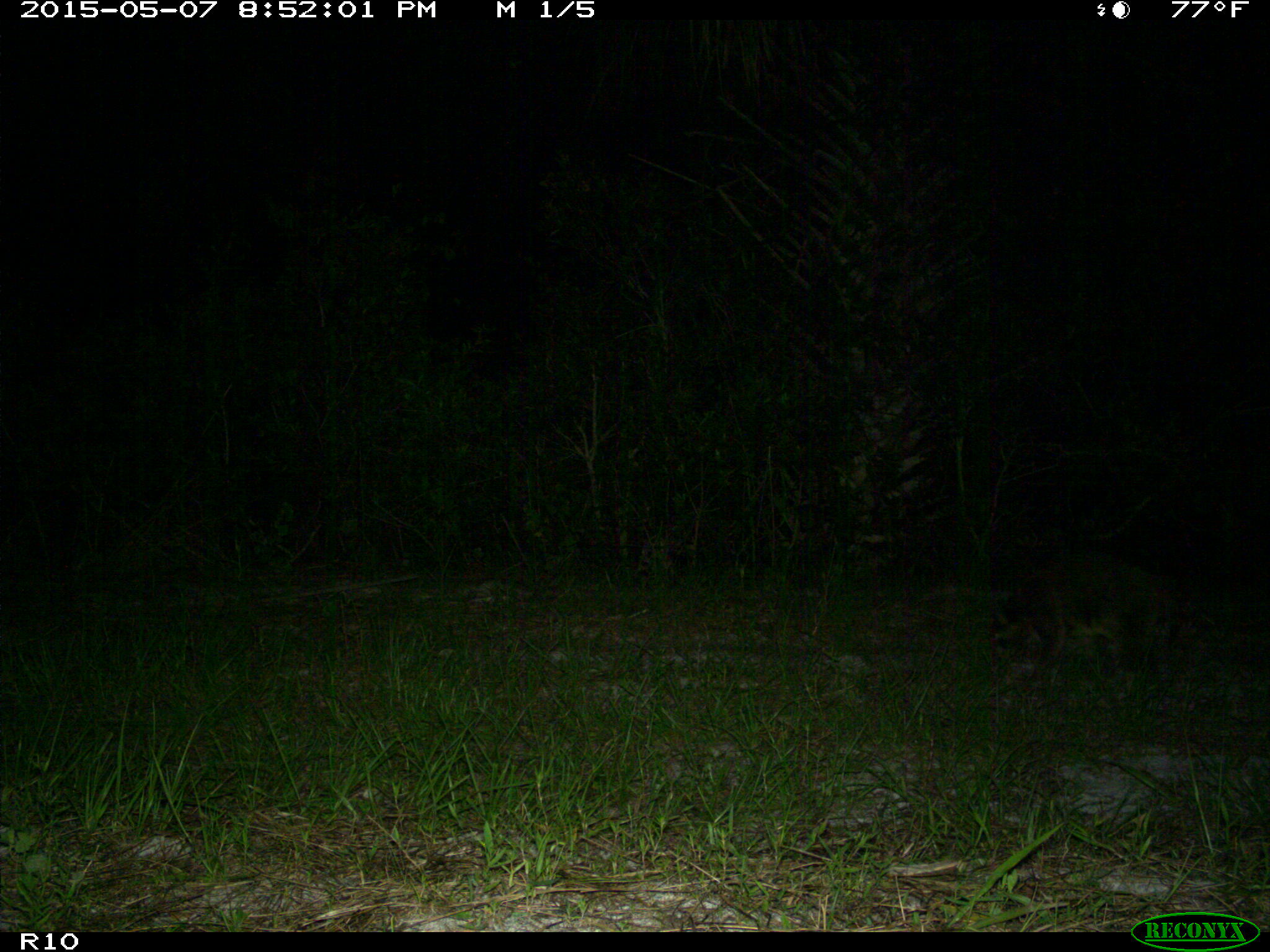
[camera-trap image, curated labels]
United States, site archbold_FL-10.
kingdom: Animalia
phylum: Chordata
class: Mammalia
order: Carnivora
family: Procyonidae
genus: Procyon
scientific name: Procyon lotor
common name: common raccoon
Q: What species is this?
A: Procyon lotor (common raccoon).